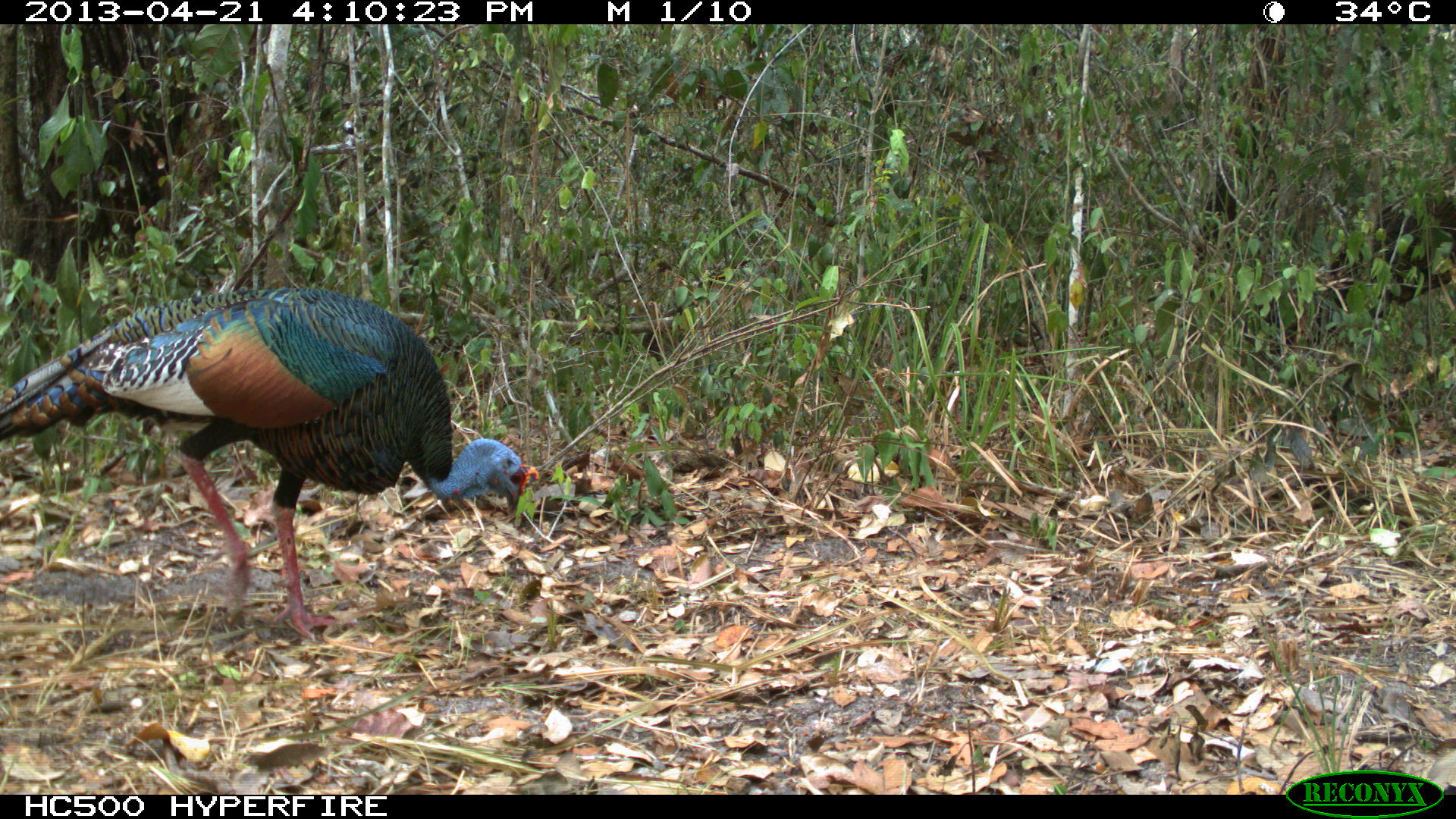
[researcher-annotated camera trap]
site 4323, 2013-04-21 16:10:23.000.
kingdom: Animalia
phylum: Chordata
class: Aves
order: Galliformes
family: Phasianidae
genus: Meleagris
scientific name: Meleagris ocellata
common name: ocellated turkey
Meleagris ocellata (ocellated turkey), count 1, sex male.